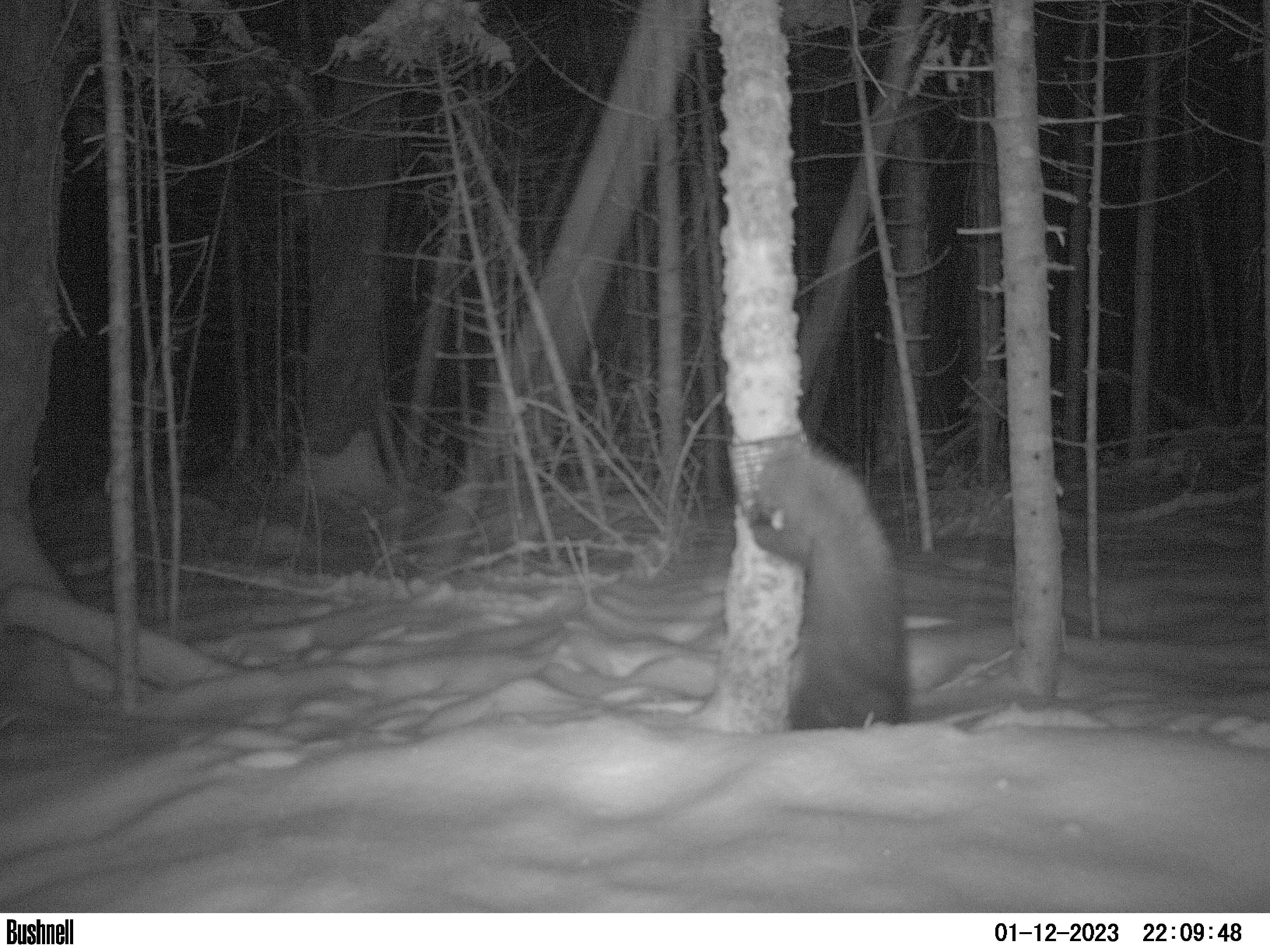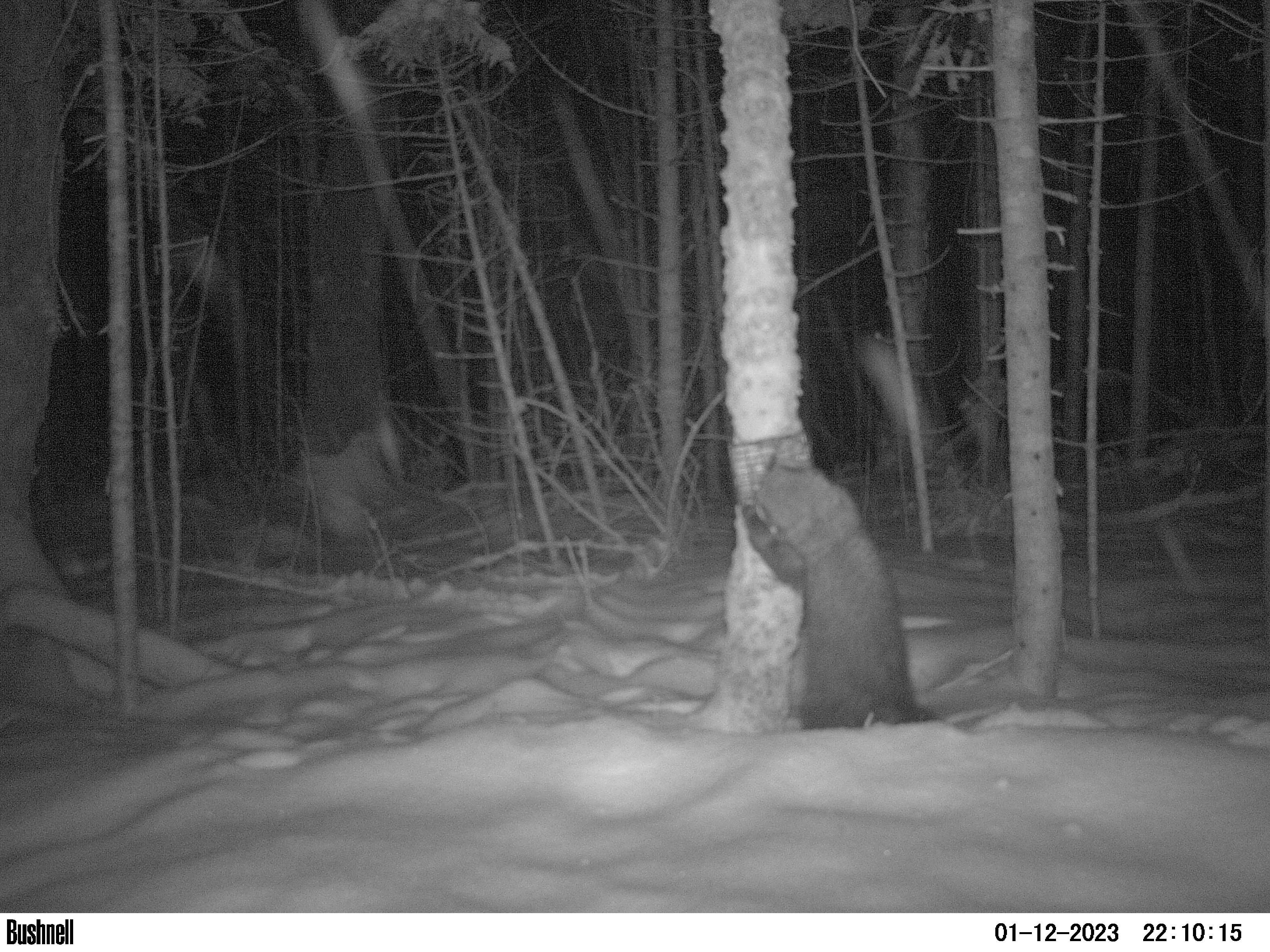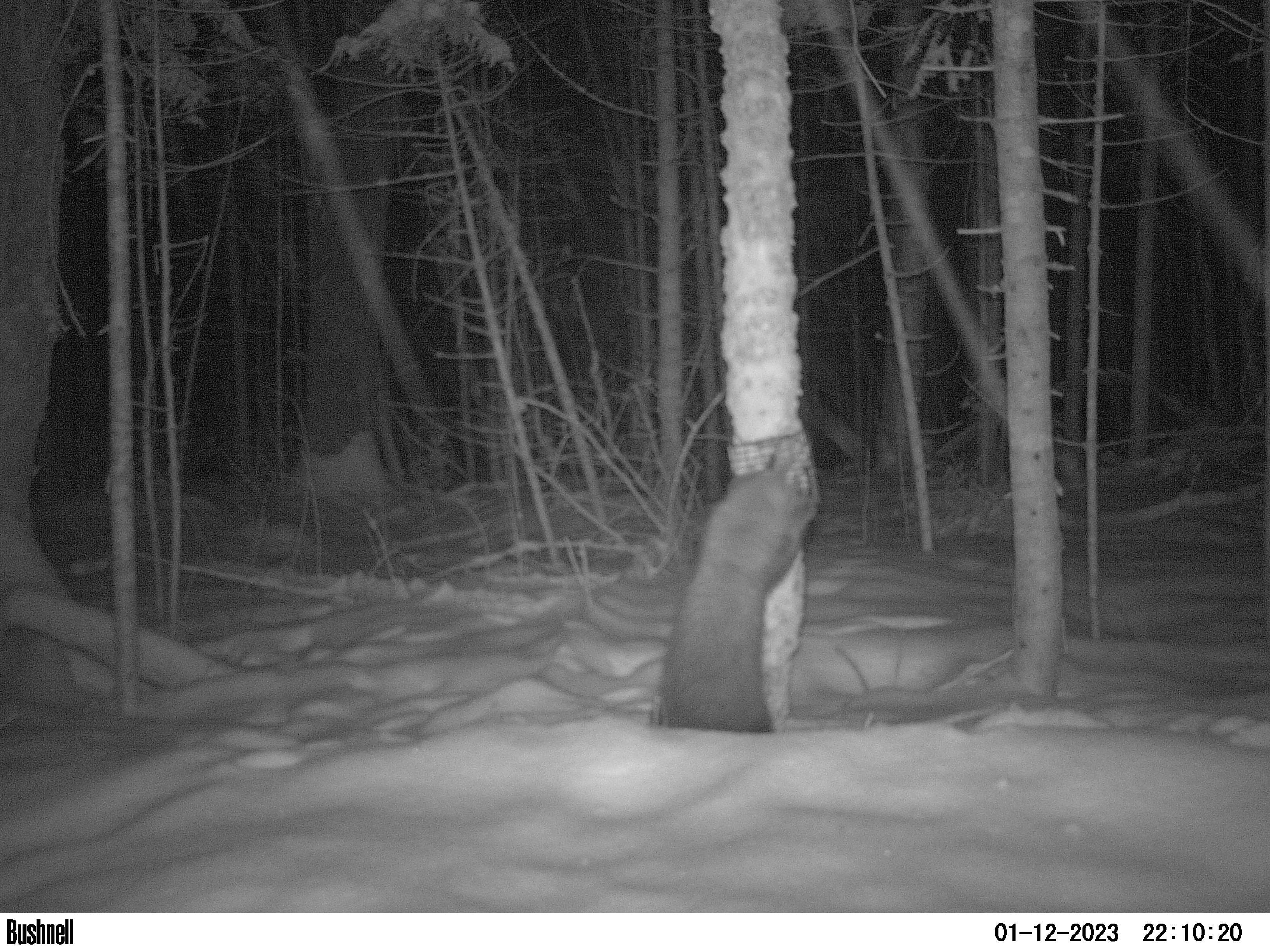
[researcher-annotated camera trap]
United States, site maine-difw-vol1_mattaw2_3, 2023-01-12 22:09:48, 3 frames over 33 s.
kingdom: Animalia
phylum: Chordata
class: Mammalia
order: Carnivora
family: Mustelidae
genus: Pekania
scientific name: Pekania pennanti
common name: fisher